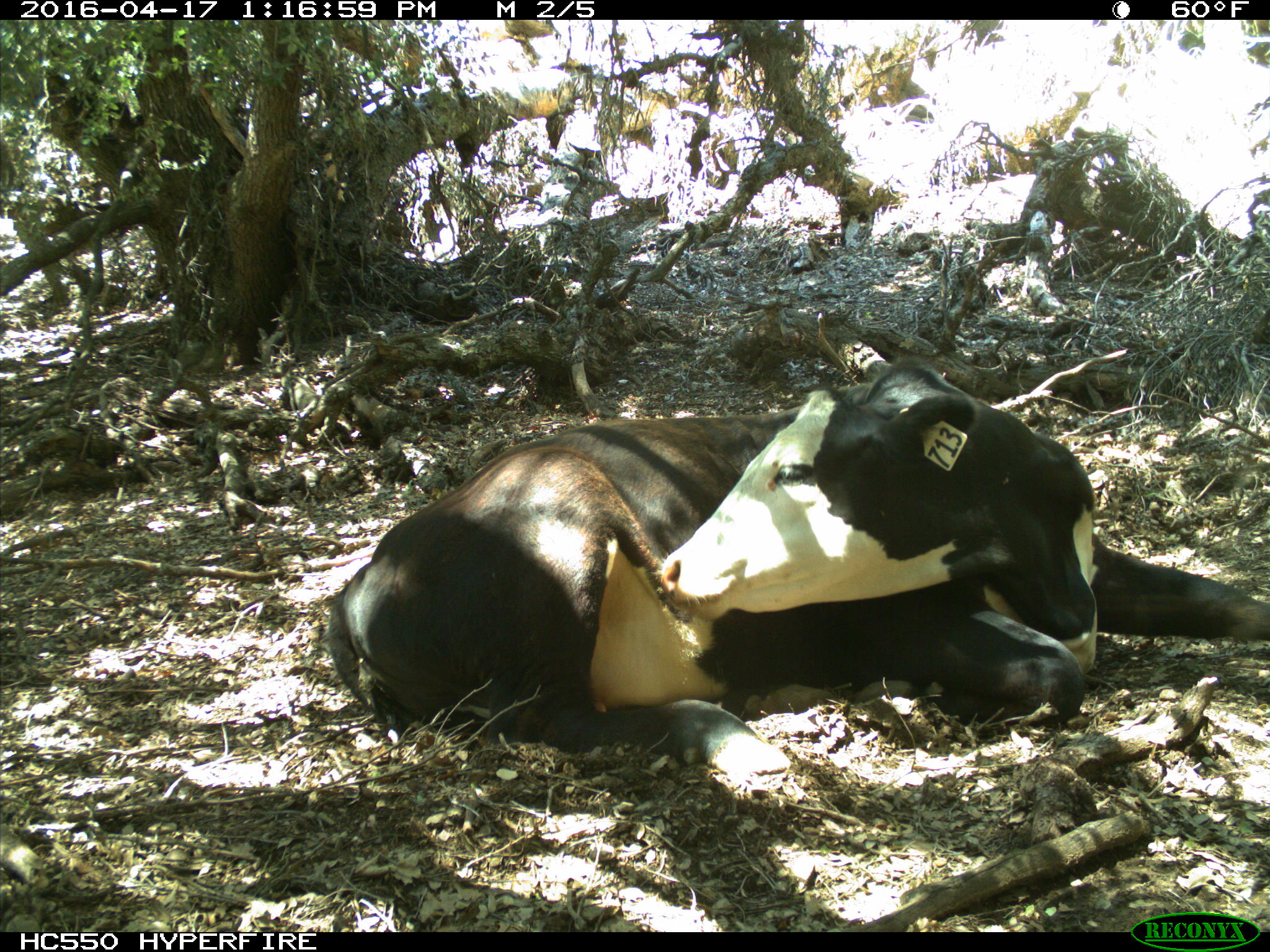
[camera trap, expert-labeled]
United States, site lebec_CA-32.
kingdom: Animalia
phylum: Chordata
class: Mammalia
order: Artiodactyla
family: Bovidae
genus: Bos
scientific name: Bos taurus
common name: domestic cow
Bos taurus (domestic cow).